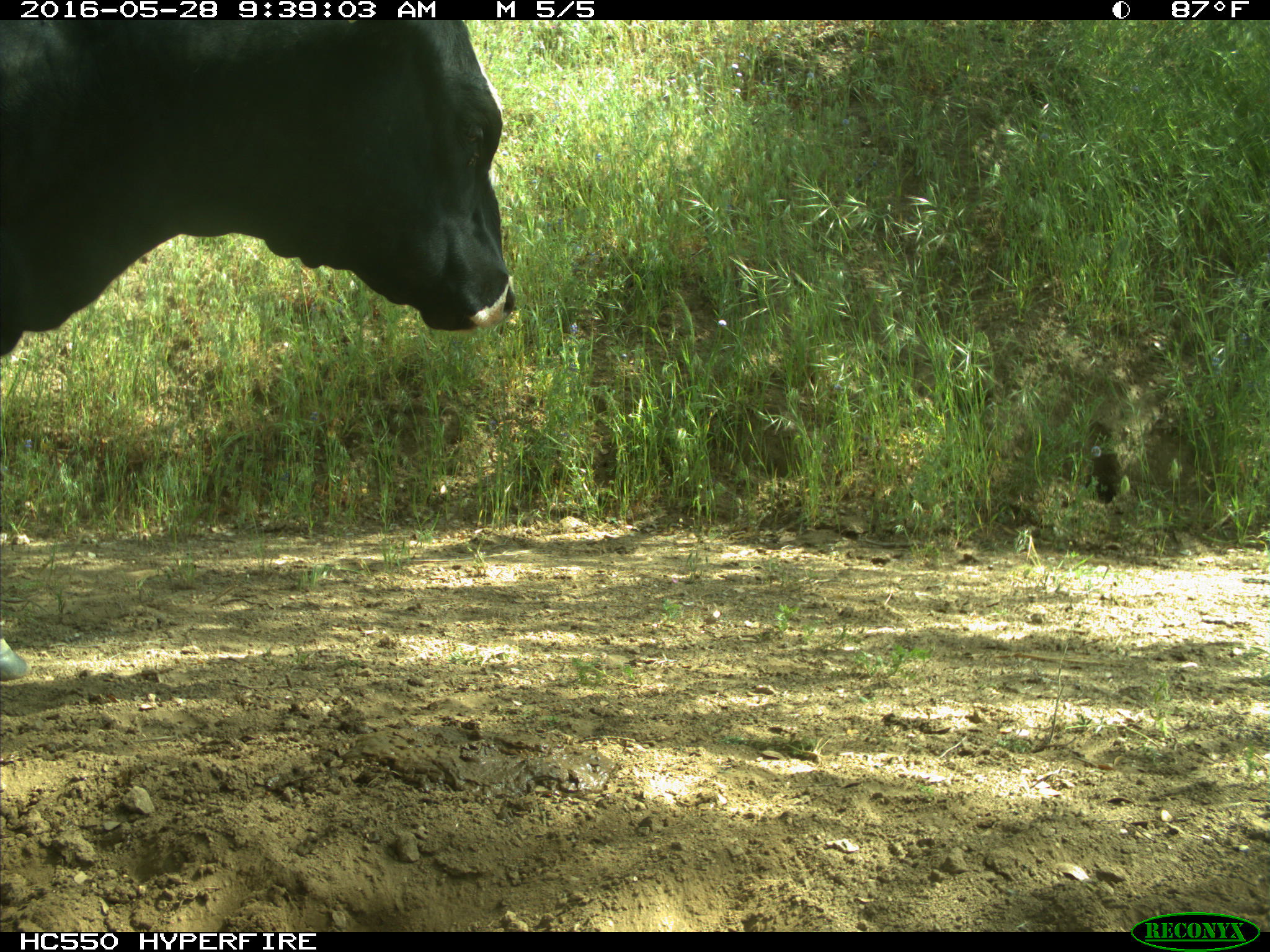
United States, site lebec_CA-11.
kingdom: Animalia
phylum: Chordata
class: Mammalia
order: Artiodactyla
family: Bovidae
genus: Bos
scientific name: Bos taurus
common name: domestic cow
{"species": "Bos taurus (domestic cow)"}